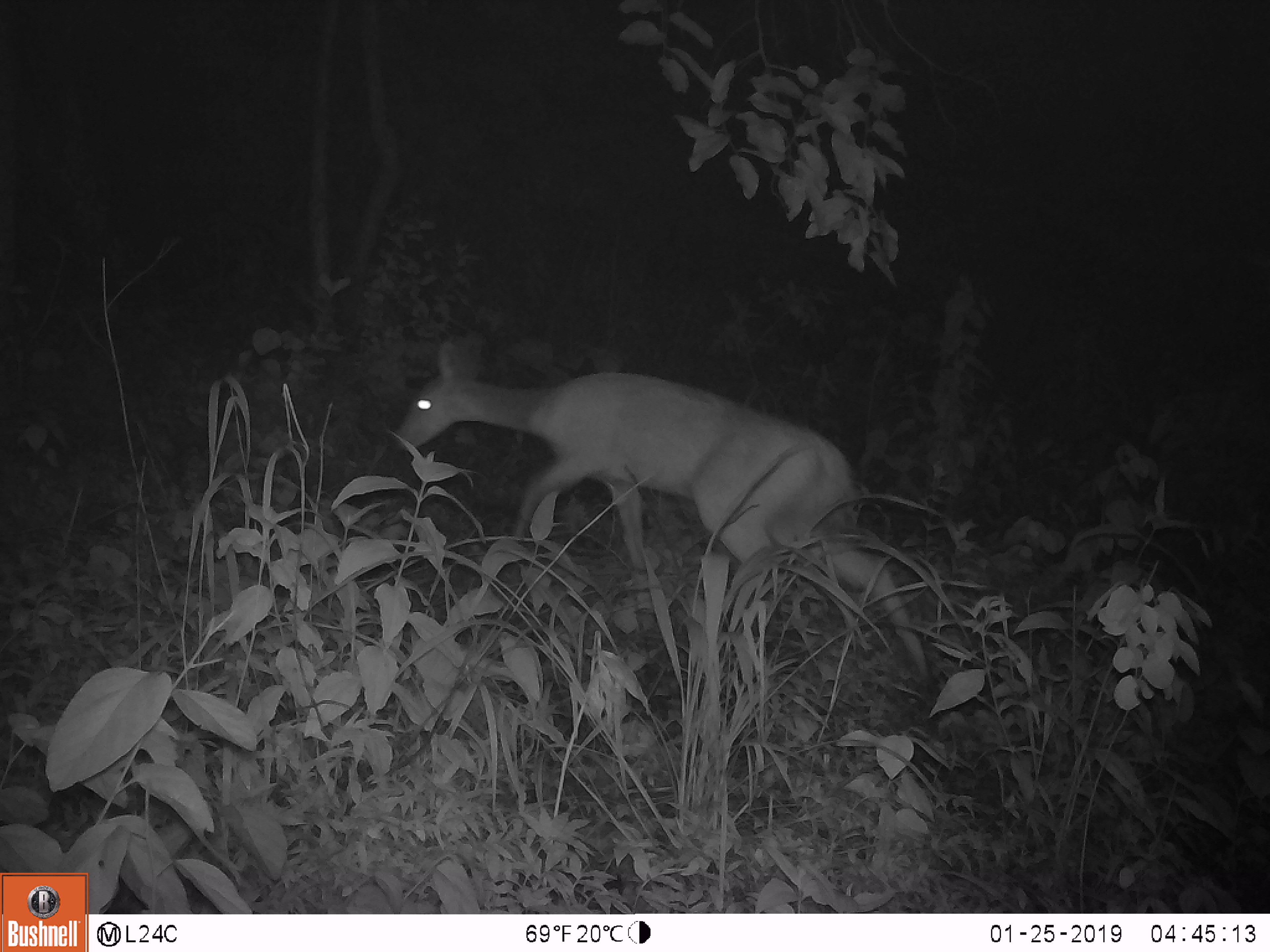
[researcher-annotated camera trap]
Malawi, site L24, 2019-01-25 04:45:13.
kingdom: Animalia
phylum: Chordata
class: Mammalia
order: Artiodactyla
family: Bovidae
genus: Redunca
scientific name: Redunca arundinum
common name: southern reedbuck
Southern reedbuck (Redunca arundinum), count 1.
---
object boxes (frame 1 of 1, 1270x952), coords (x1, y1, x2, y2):
southern reedbuck: (383, 327, 944, 677)